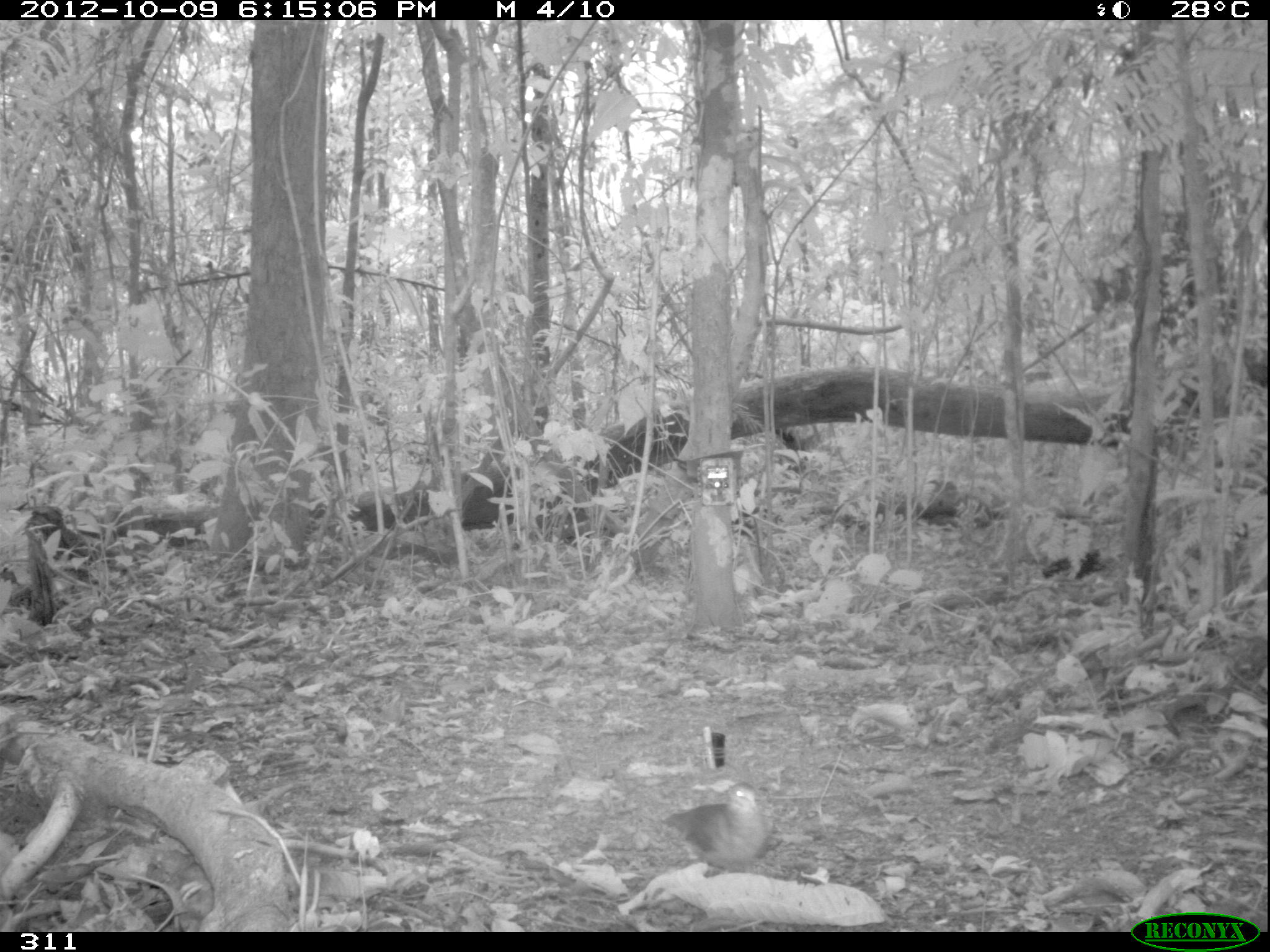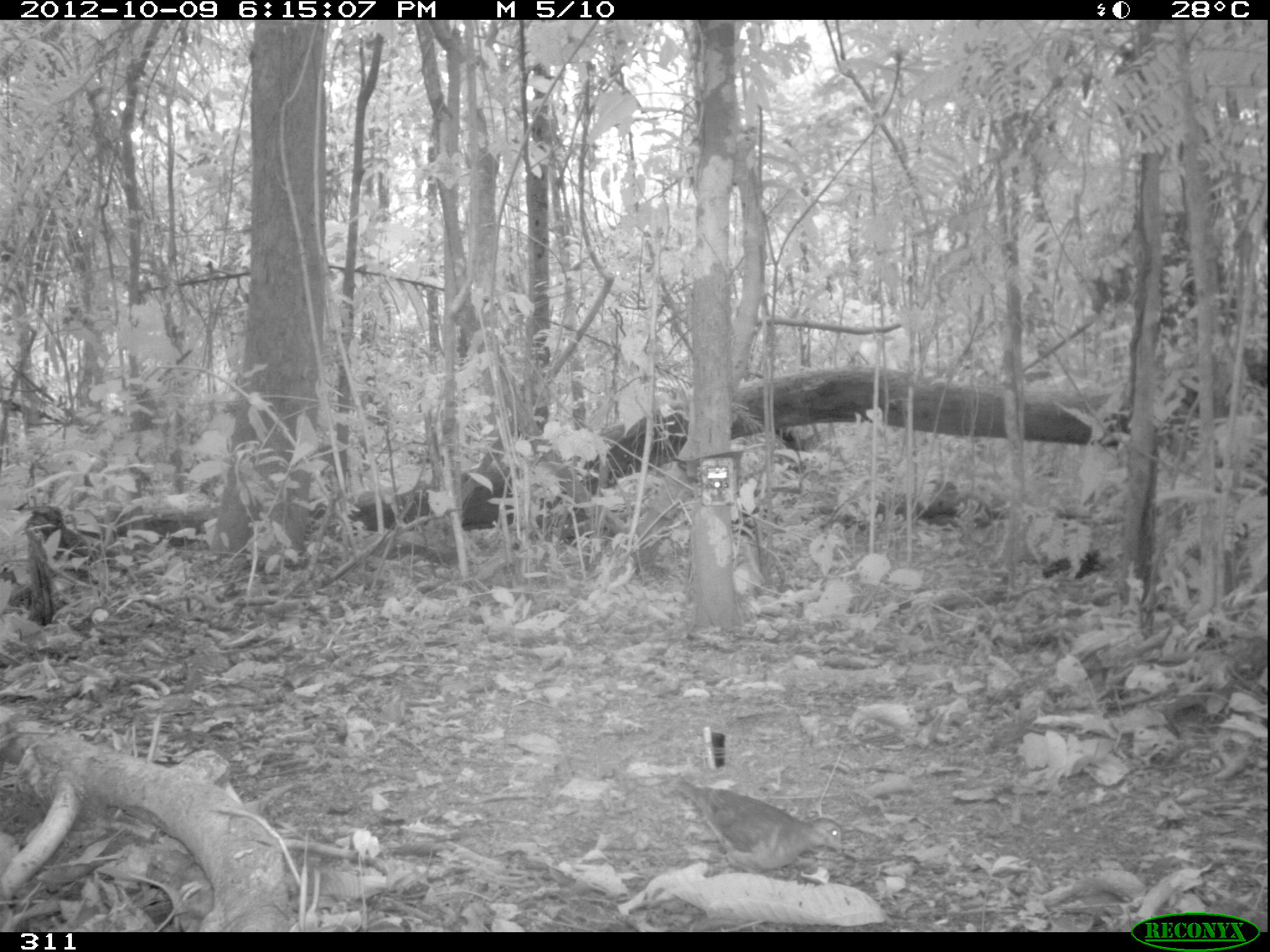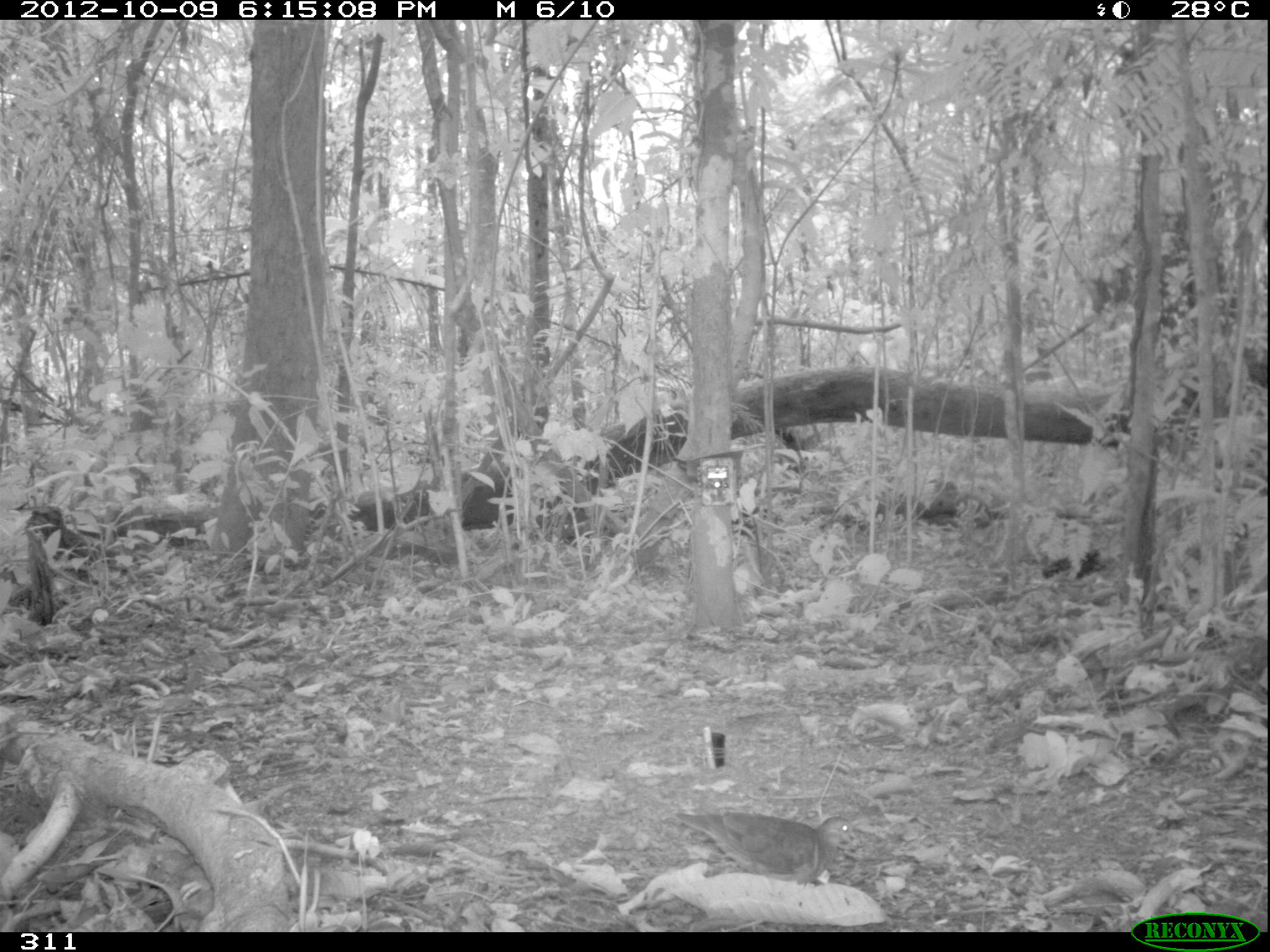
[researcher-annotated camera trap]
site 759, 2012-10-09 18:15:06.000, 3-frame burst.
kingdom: Animalia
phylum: Chordata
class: Aves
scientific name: Aves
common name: bird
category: unknown bird